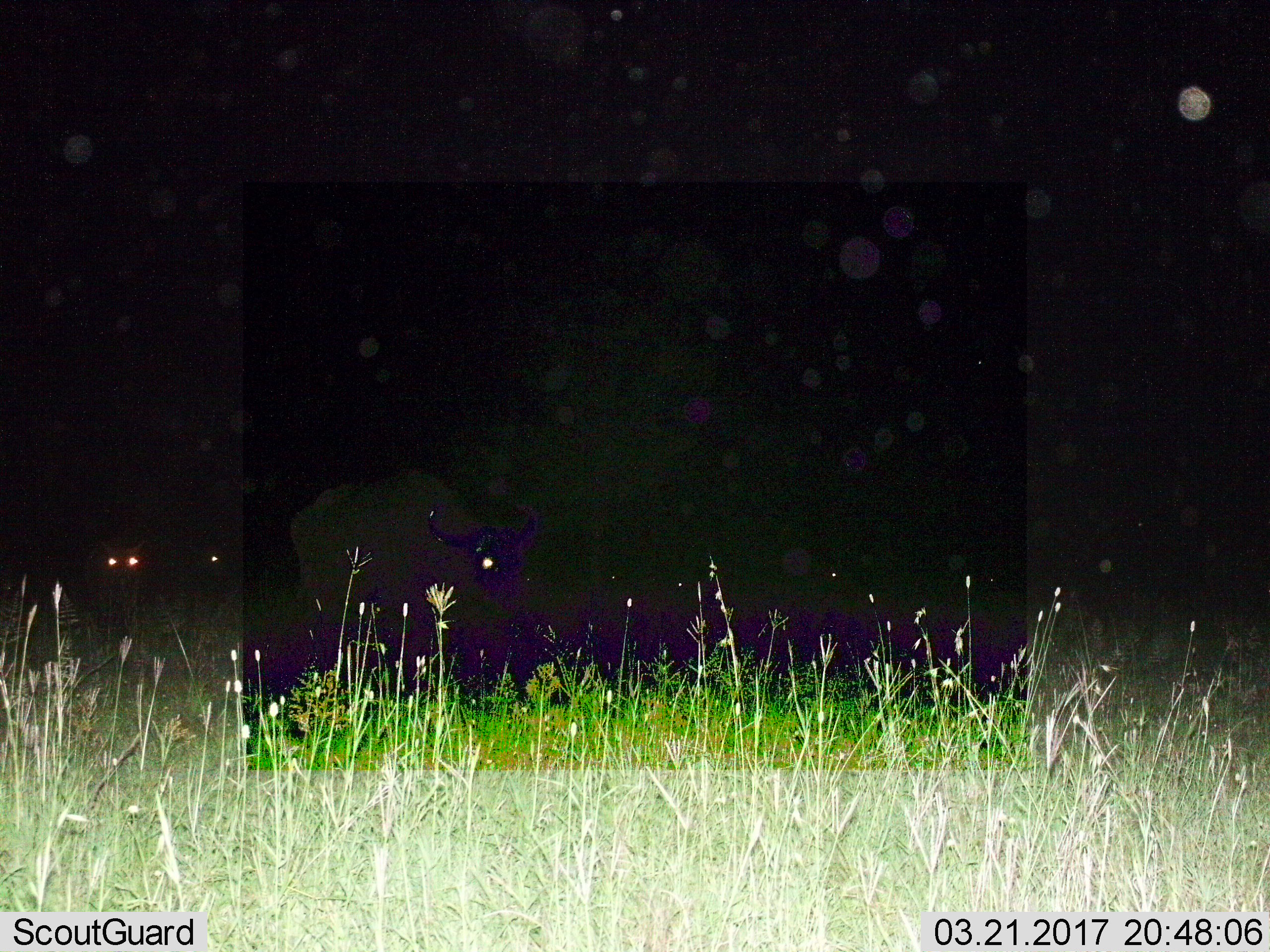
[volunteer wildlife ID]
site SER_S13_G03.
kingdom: Animalia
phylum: Chordata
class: Mammalia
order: Artiodactyla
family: Bovidae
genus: Syncerus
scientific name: Syncerus caffer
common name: african buffalo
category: buffalo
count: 2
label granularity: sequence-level